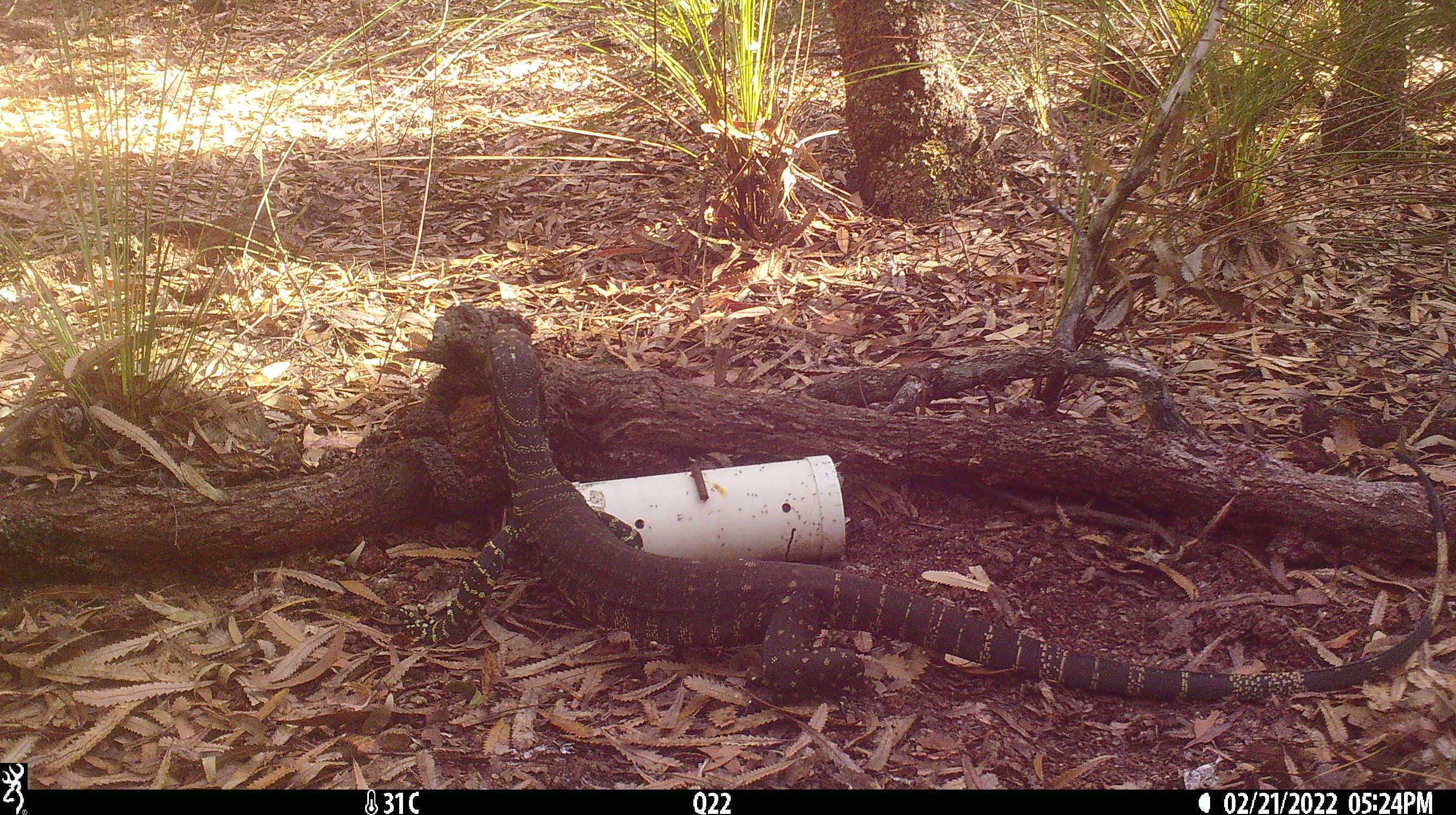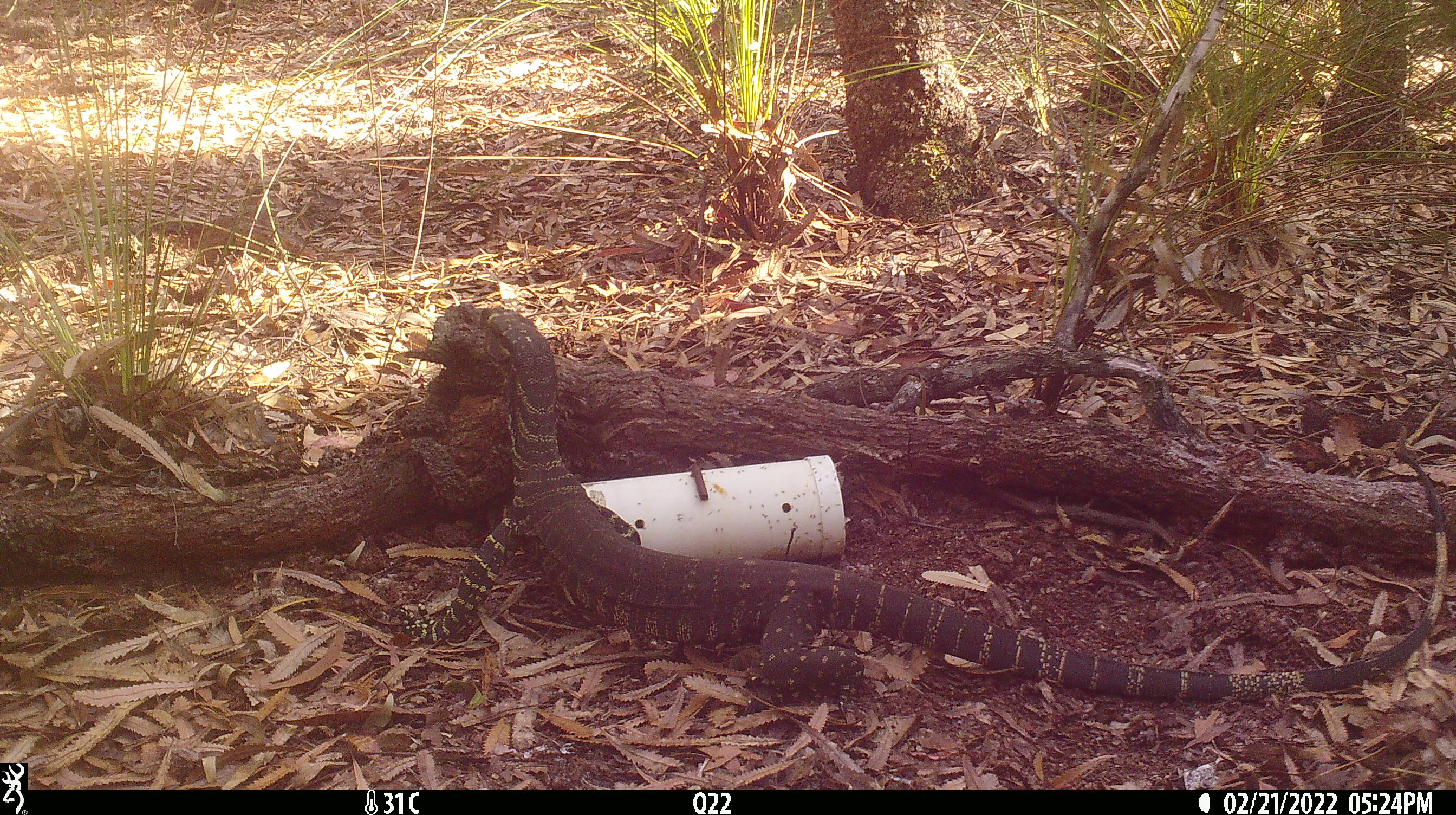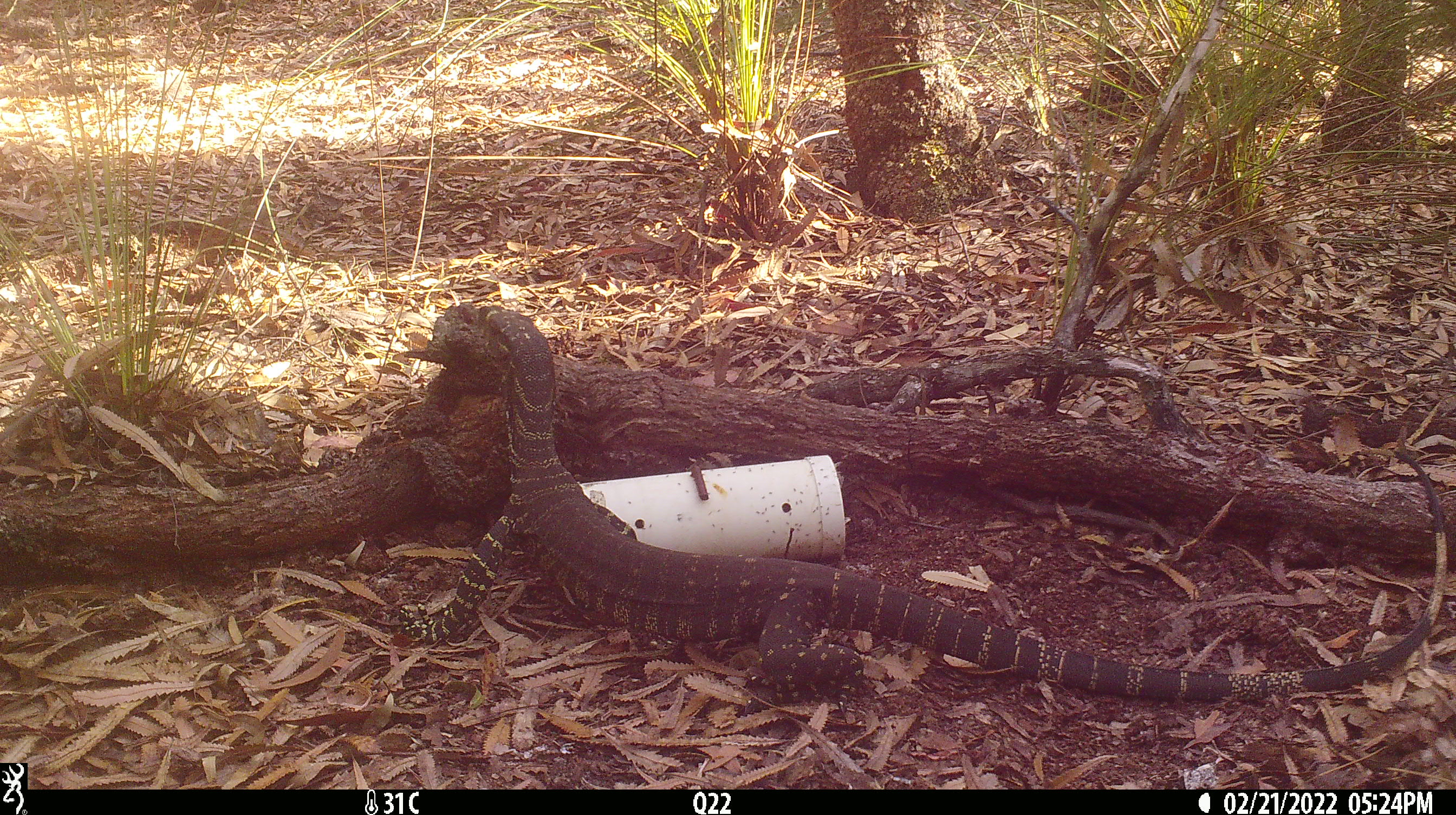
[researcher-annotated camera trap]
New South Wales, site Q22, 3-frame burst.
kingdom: Animalia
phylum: Chordata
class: Reptilia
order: Squamata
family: Varanidae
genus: Varanus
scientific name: Varanus varius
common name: lace monitor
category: goanna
Goanna (lace monitor) (Varanus varius).